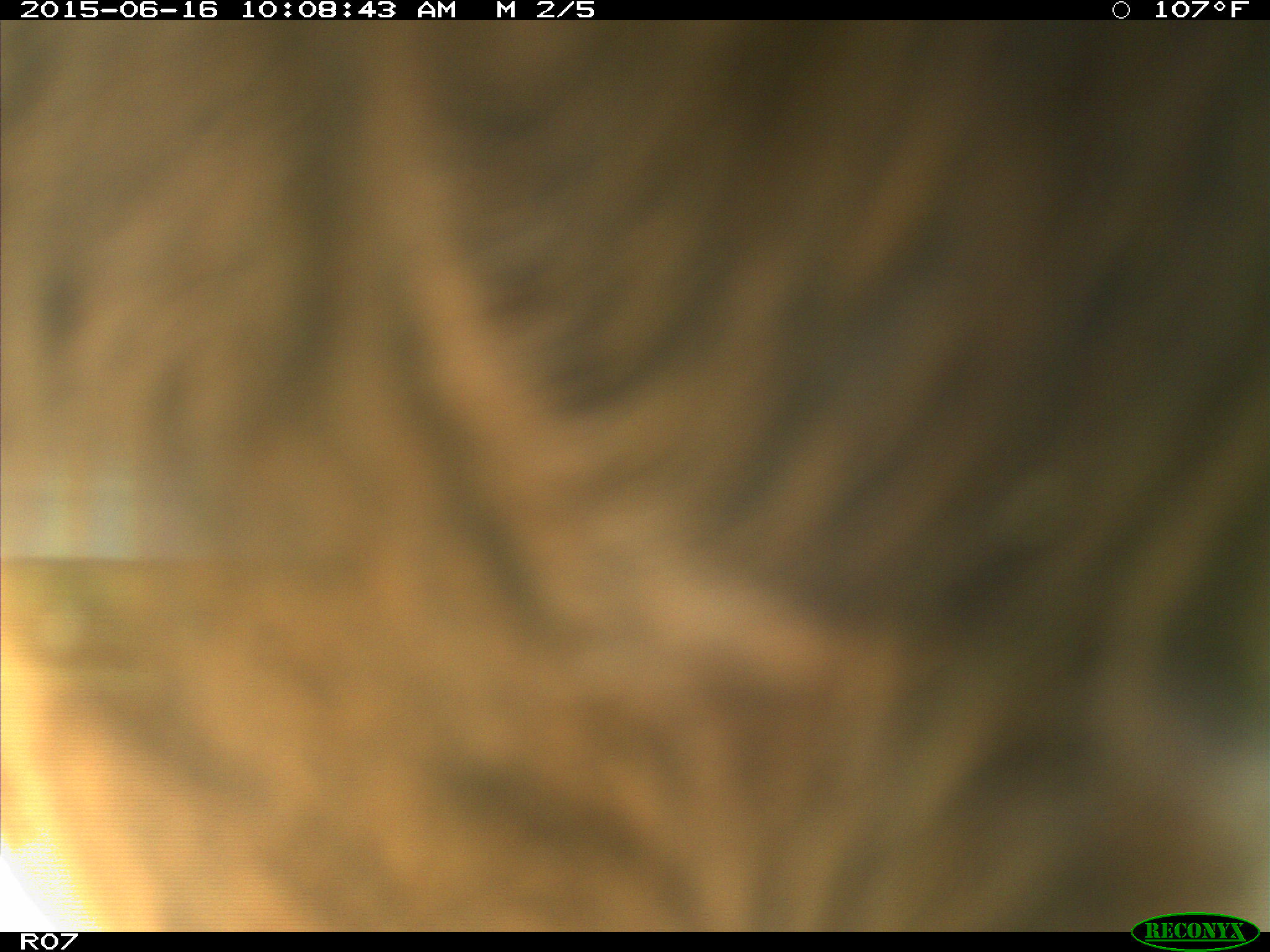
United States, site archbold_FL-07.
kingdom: Animalia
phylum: Chordata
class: Mammalia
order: Artiodactyla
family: Bovidae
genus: Bos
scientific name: Bos taurus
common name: domestic cow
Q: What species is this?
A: Bos taurus (domestic cow).